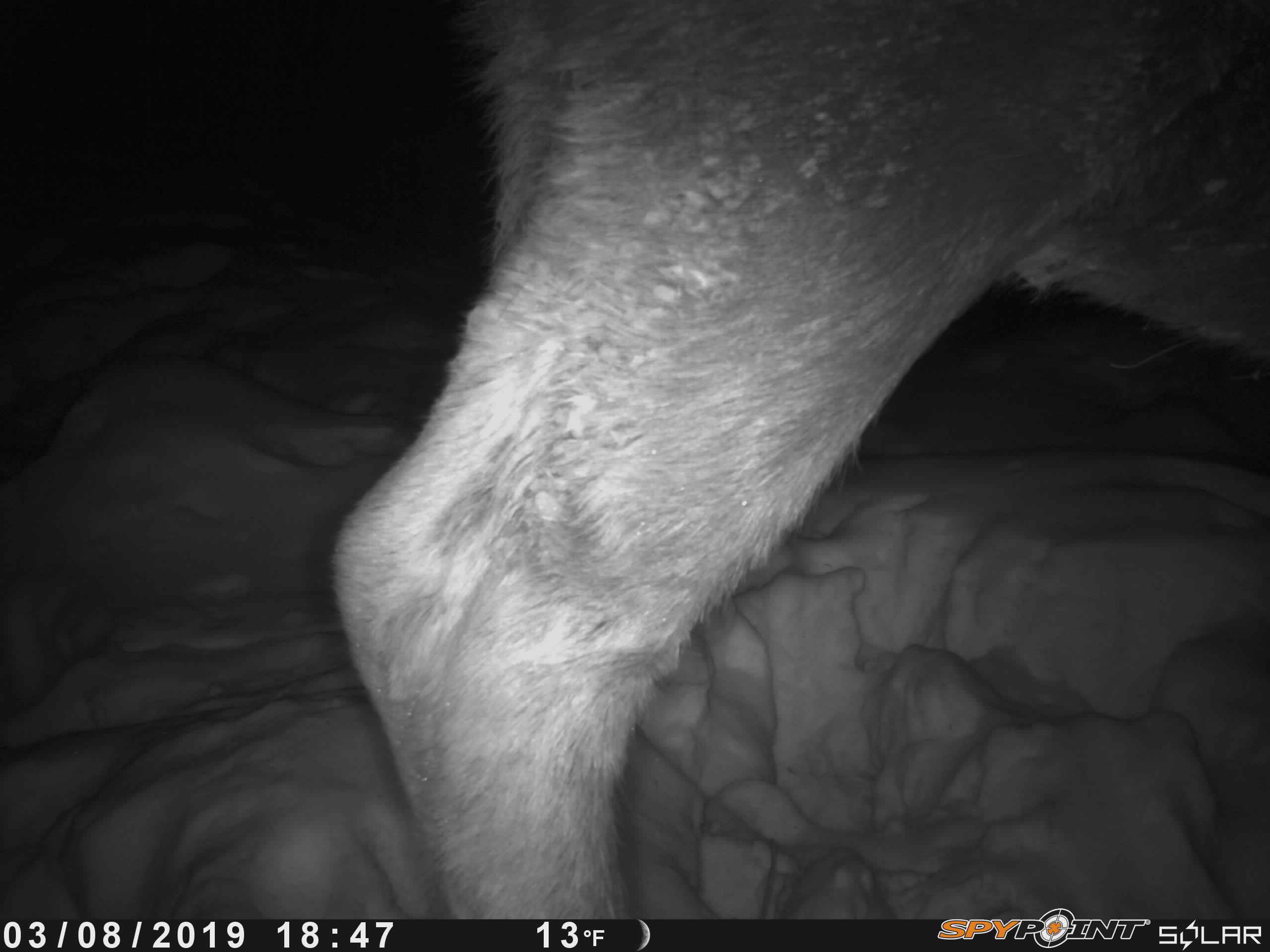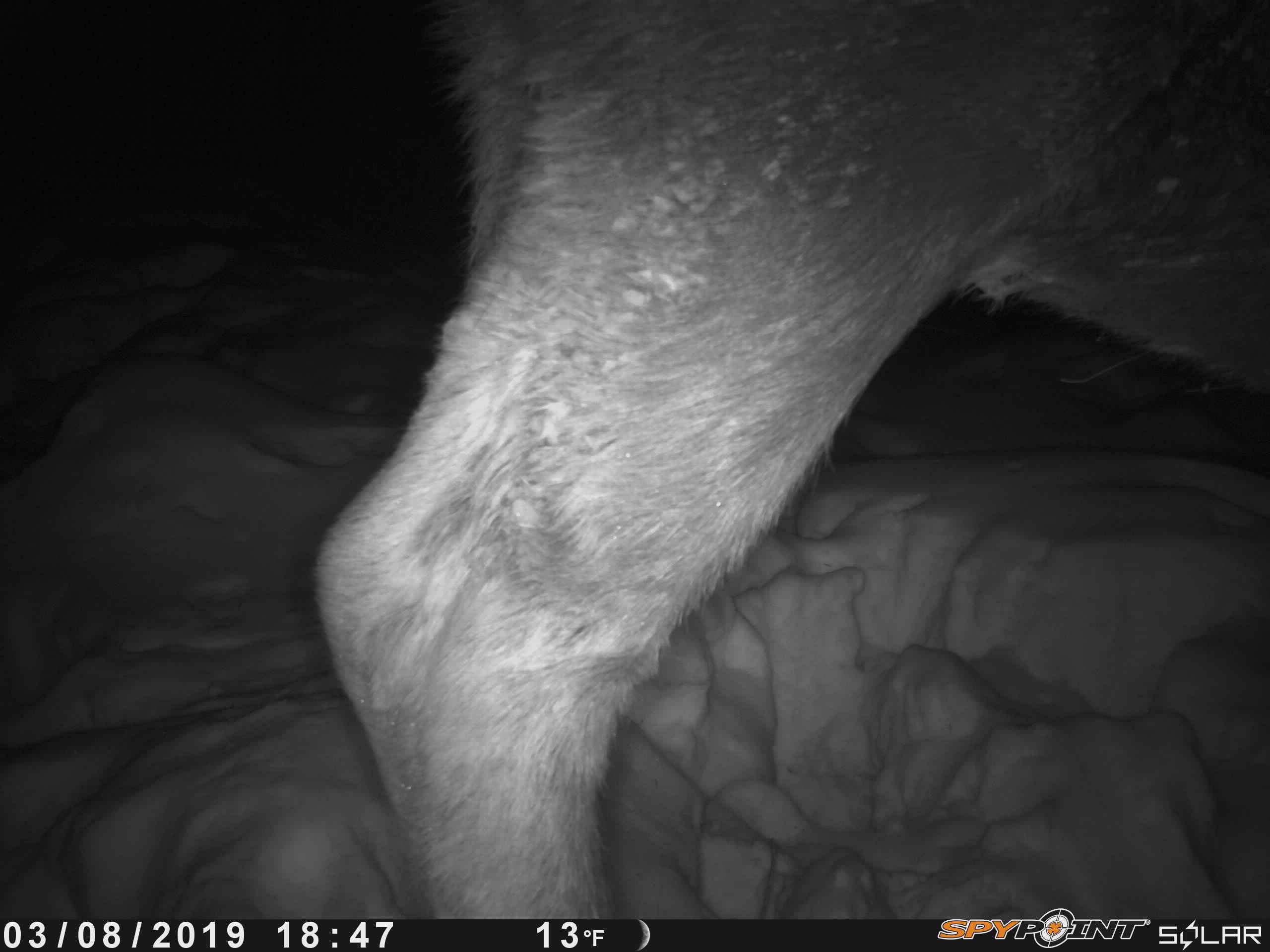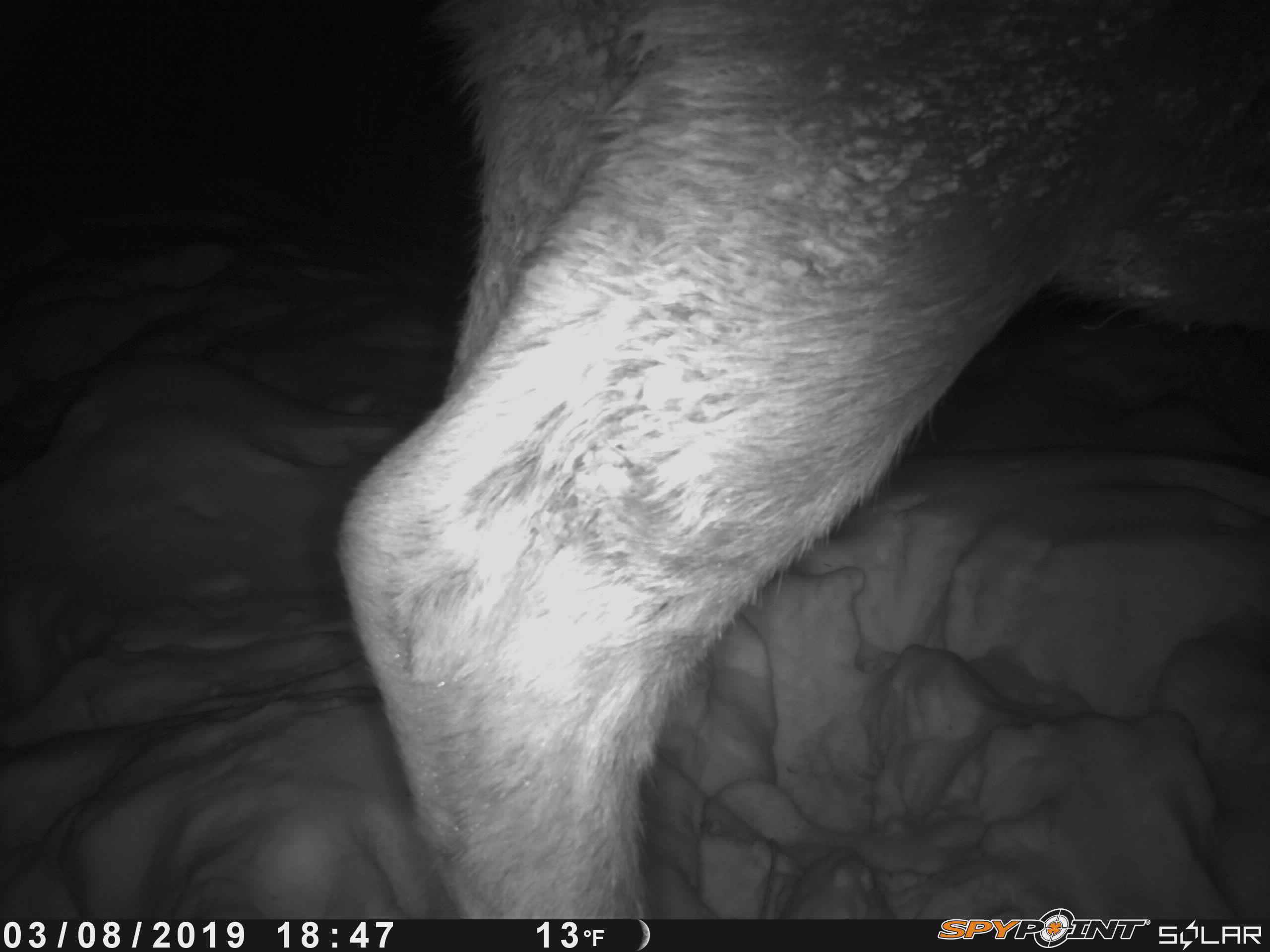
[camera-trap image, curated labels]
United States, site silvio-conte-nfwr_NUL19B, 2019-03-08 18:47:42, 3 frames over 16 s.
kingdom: Animalia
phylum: Chordata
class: Mammalia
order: Artiodactyla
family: Cervidae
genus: Alces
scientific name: Alces alces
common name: moose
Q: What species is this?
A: Moose (Alces alces).